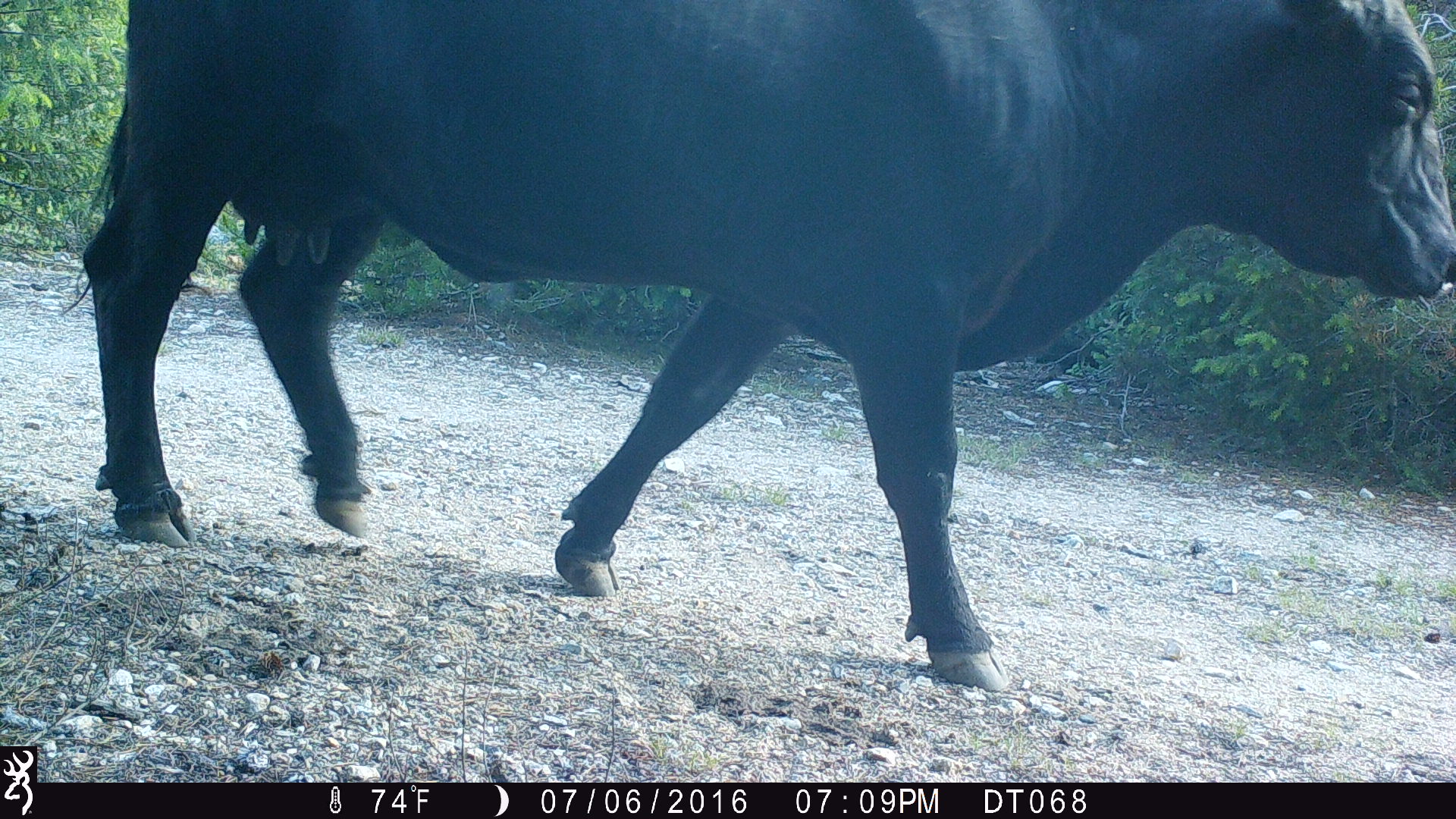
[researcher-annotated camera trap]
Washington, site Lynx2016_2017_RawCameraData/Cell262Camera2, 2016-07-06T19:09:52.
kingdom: Animalia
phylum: Chordata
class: Mammalia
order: Artiodactyla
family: Bovidae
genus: Bos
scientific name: Bos taurus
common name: domestic cattle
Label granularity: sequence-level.